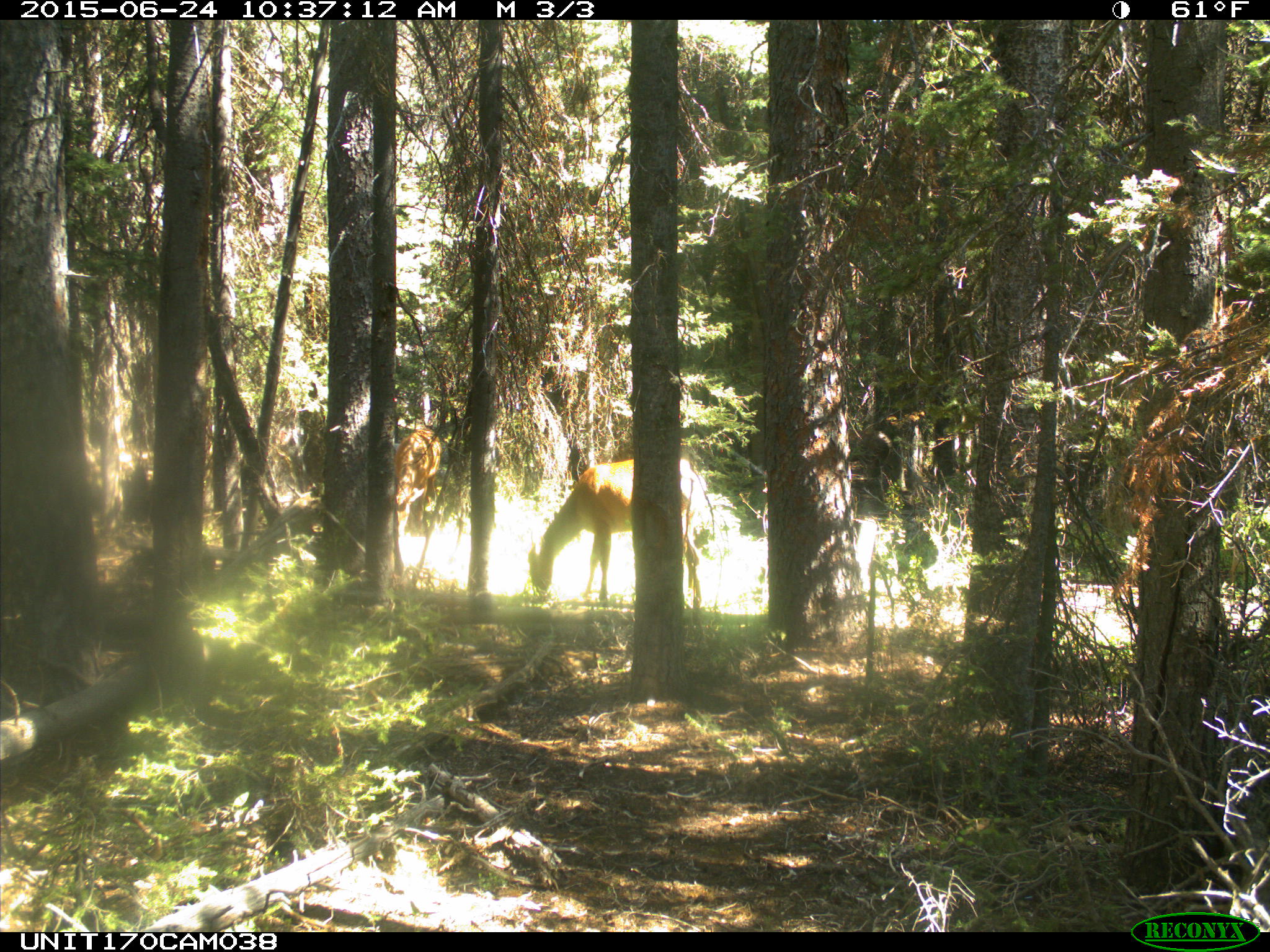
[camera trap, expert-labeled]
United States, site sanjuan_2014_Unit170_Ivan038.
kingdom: Animalia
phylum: Chordata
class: Mammalia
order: Artiodactyla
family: Cervidae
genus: Cervus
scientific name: Cervus elaphus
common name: red deer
Cervus elaphus (red deer).